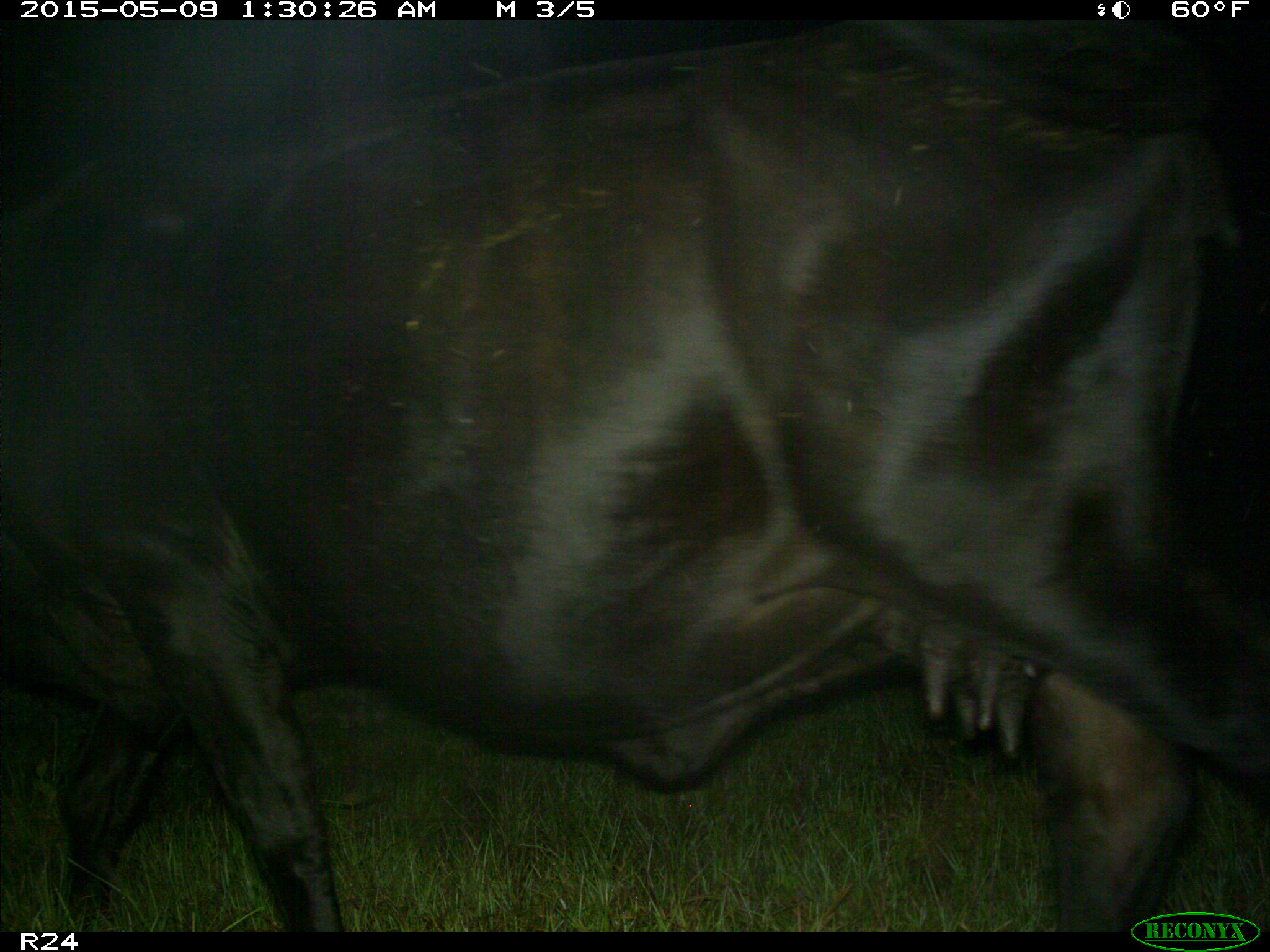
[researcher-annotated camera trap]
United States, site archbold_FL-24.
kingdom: Animalia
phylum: Chordata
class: Mammalia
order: Artiodactyla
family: Bovidae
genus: Bos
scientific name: Bos taurus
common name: domestic cow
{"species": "Bos taurus (domestic cow)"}